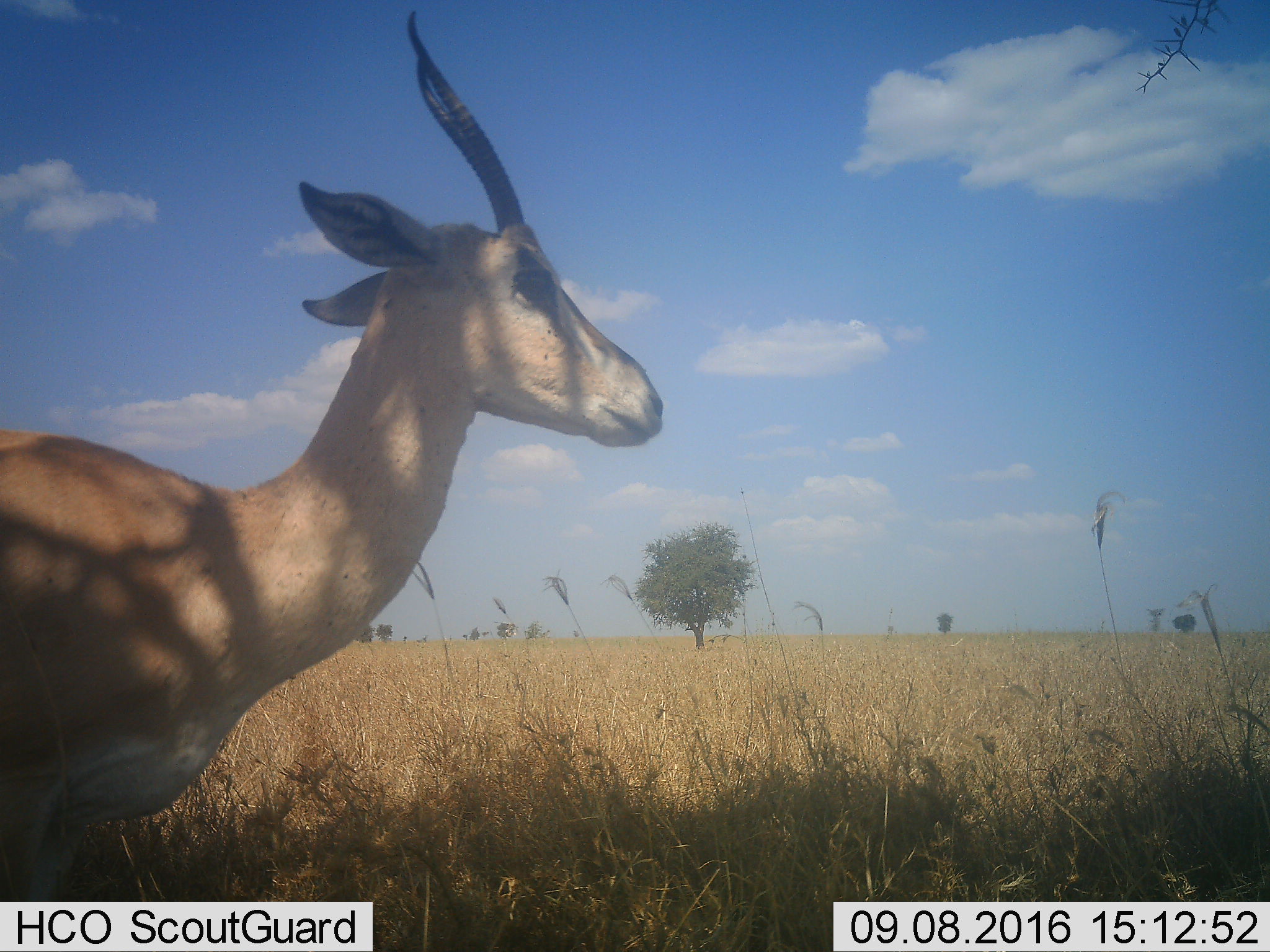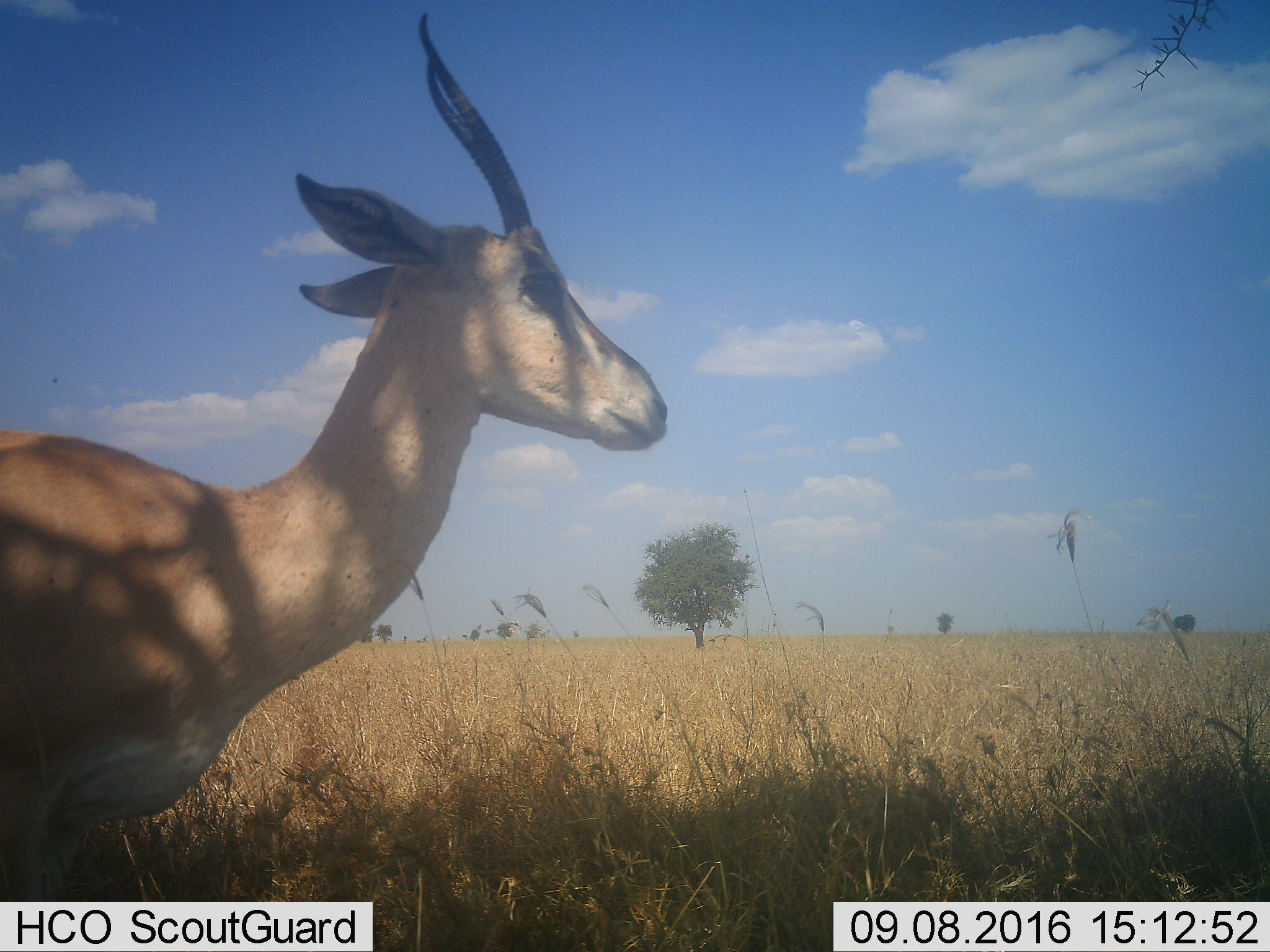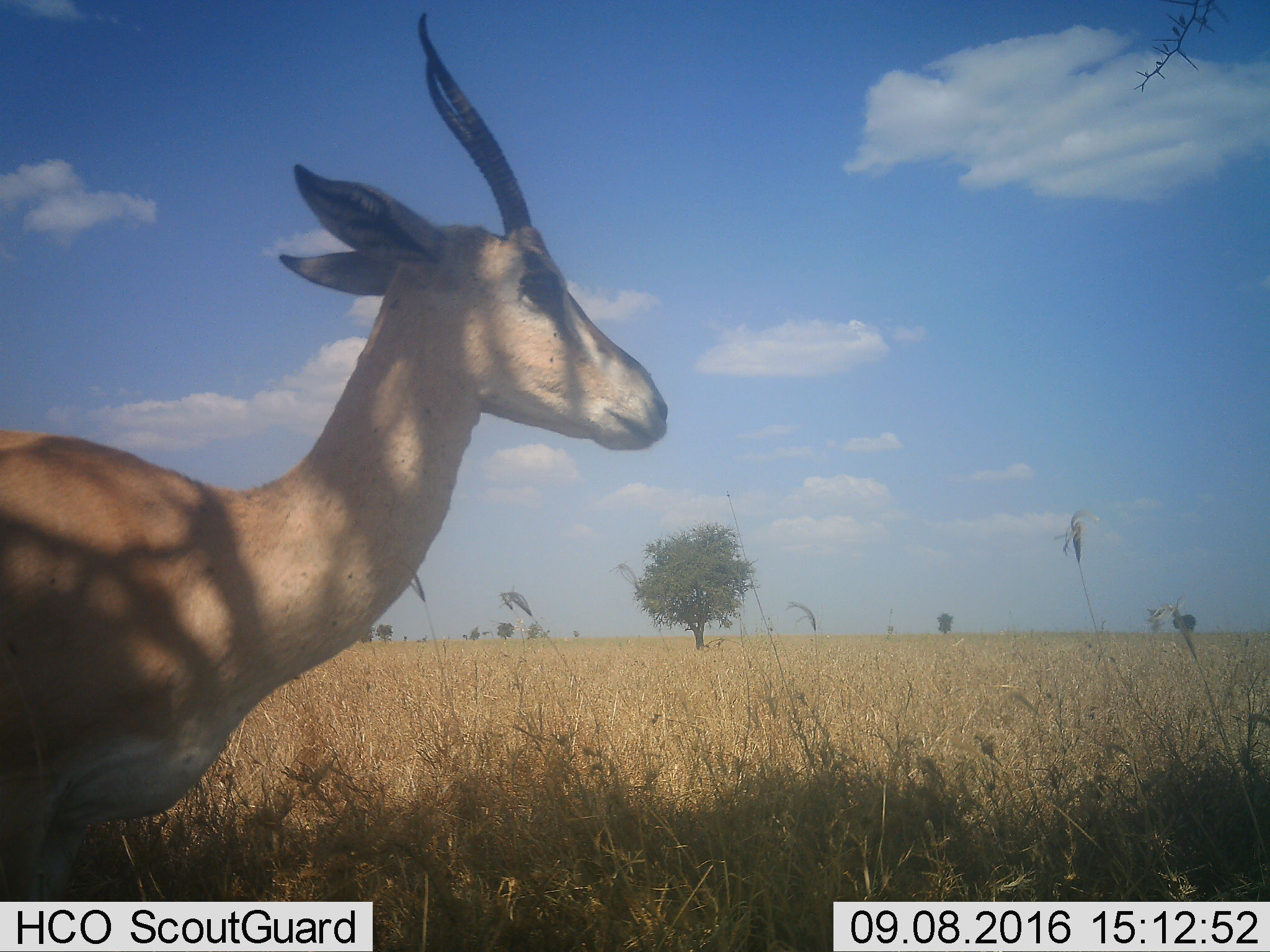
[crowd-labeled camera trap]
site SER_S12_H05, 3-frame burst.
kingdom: Animalia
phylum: Chordata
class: Mammalia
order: Artiodactyla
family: Bovidae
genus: Nanger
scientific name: Nanger granti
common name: grant's gazelle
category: gazellegrants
Gazellegrants (grant's gazelle) (Nanger granti), count 1. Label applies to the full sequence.